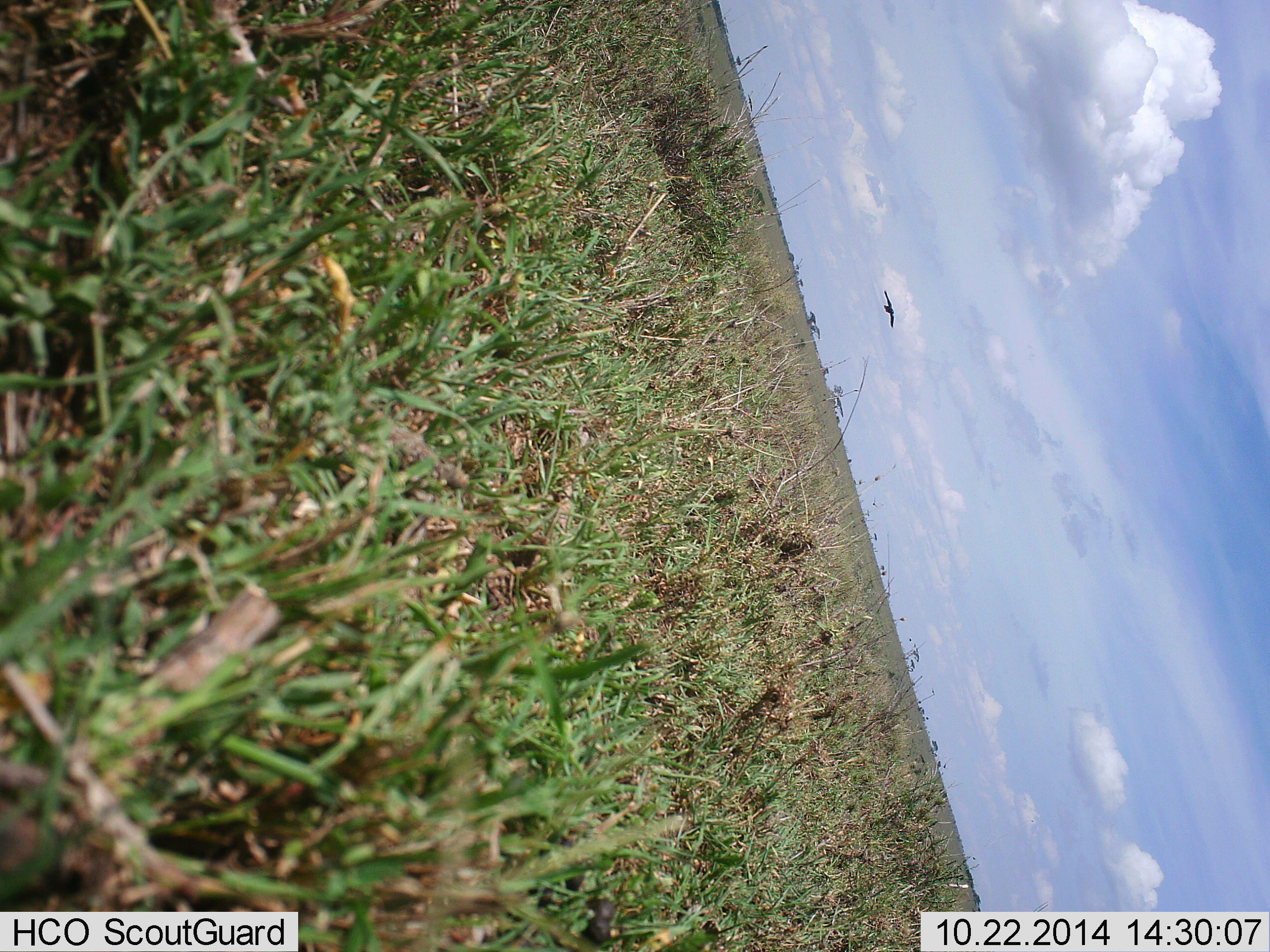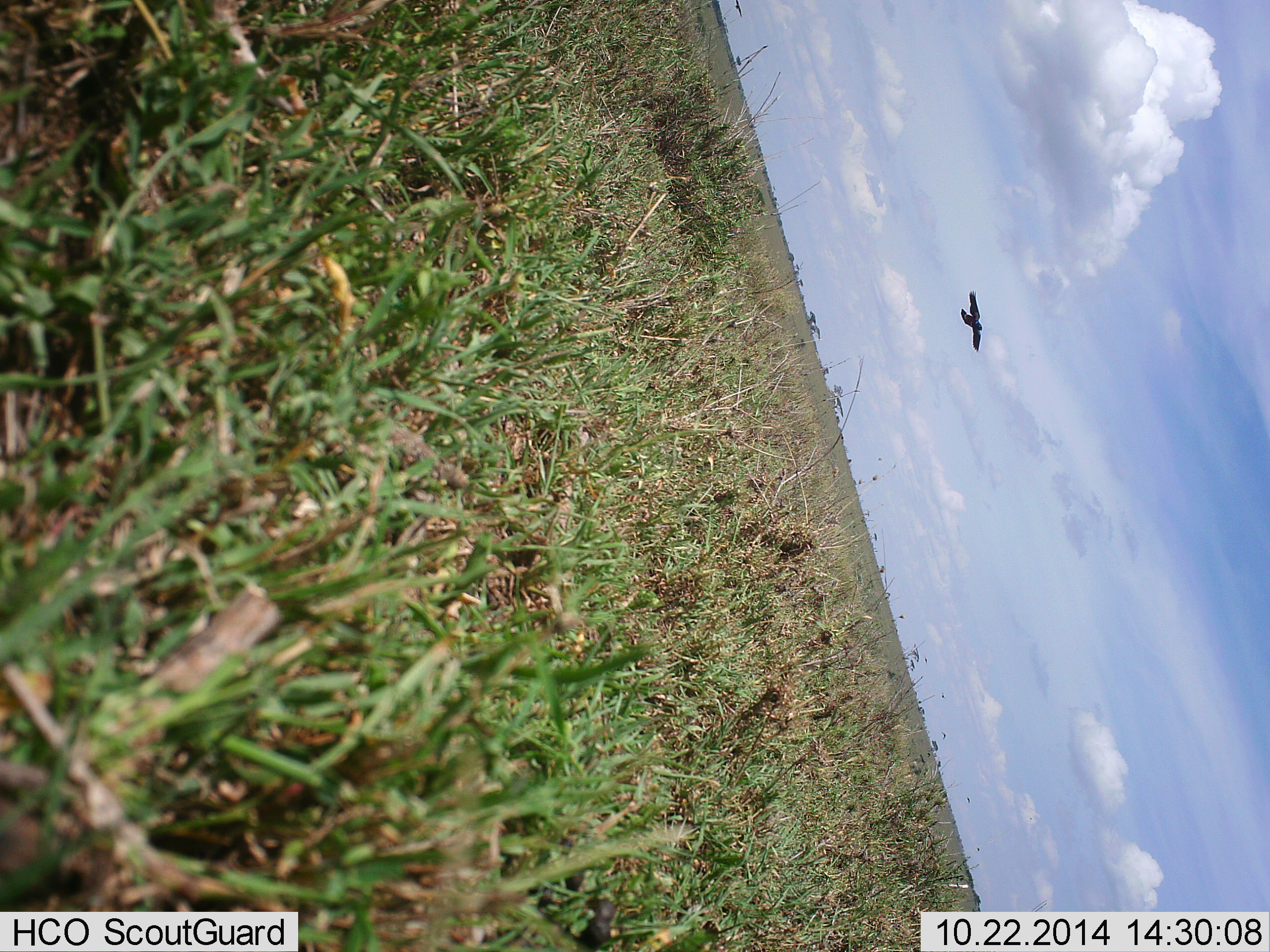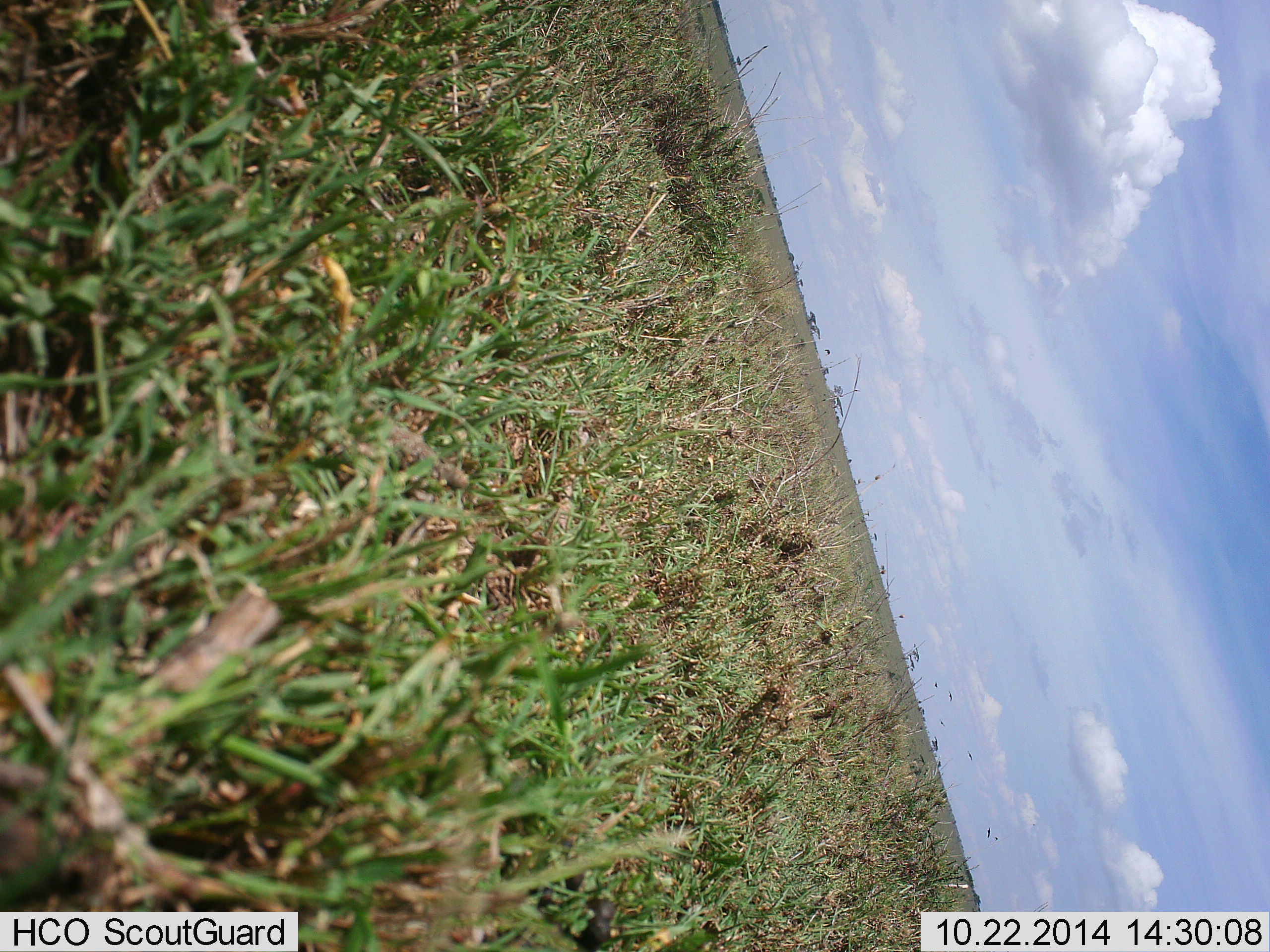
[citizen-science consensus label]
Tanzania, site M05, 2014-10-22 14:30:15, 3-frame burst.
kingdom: Animalia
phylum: Chordata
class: Aves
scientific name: Aves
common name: bird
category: otherbird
Otherbird (bird) (Aves), count 1. Behavior (volunteer vote fractions): standing 0%, resting 0%, moving 100%, interacting 0%. Young present (vote fraction): 0%. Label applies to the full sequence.